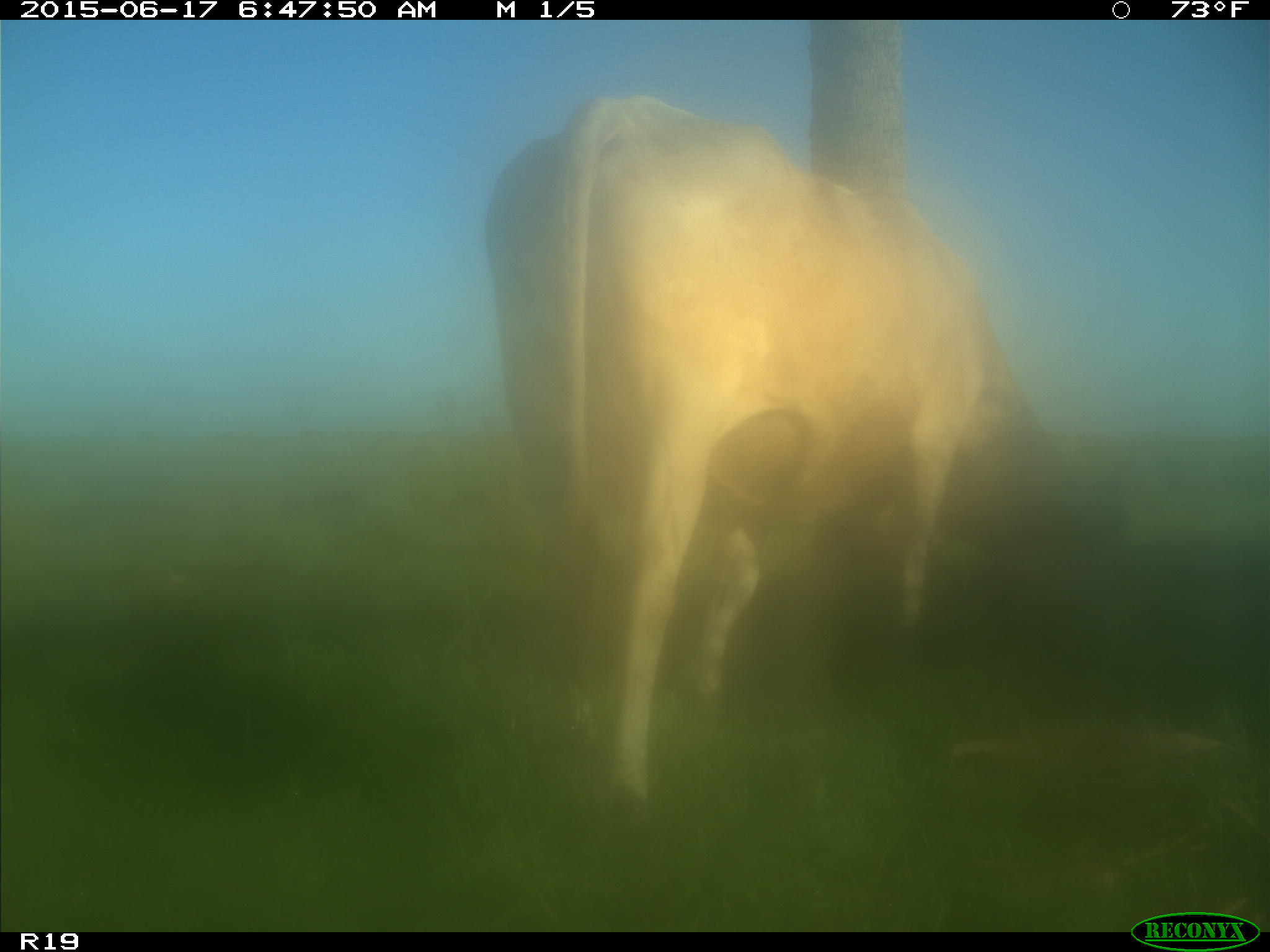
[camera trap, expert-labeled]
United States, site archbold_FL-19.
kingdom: Animalia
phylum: Chordata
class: Mammalia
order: Artiodactyla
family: Bovidae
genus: Bos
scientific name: Bos taurus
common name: domestic cow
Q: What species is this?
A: Bos taurus (domestic cow).